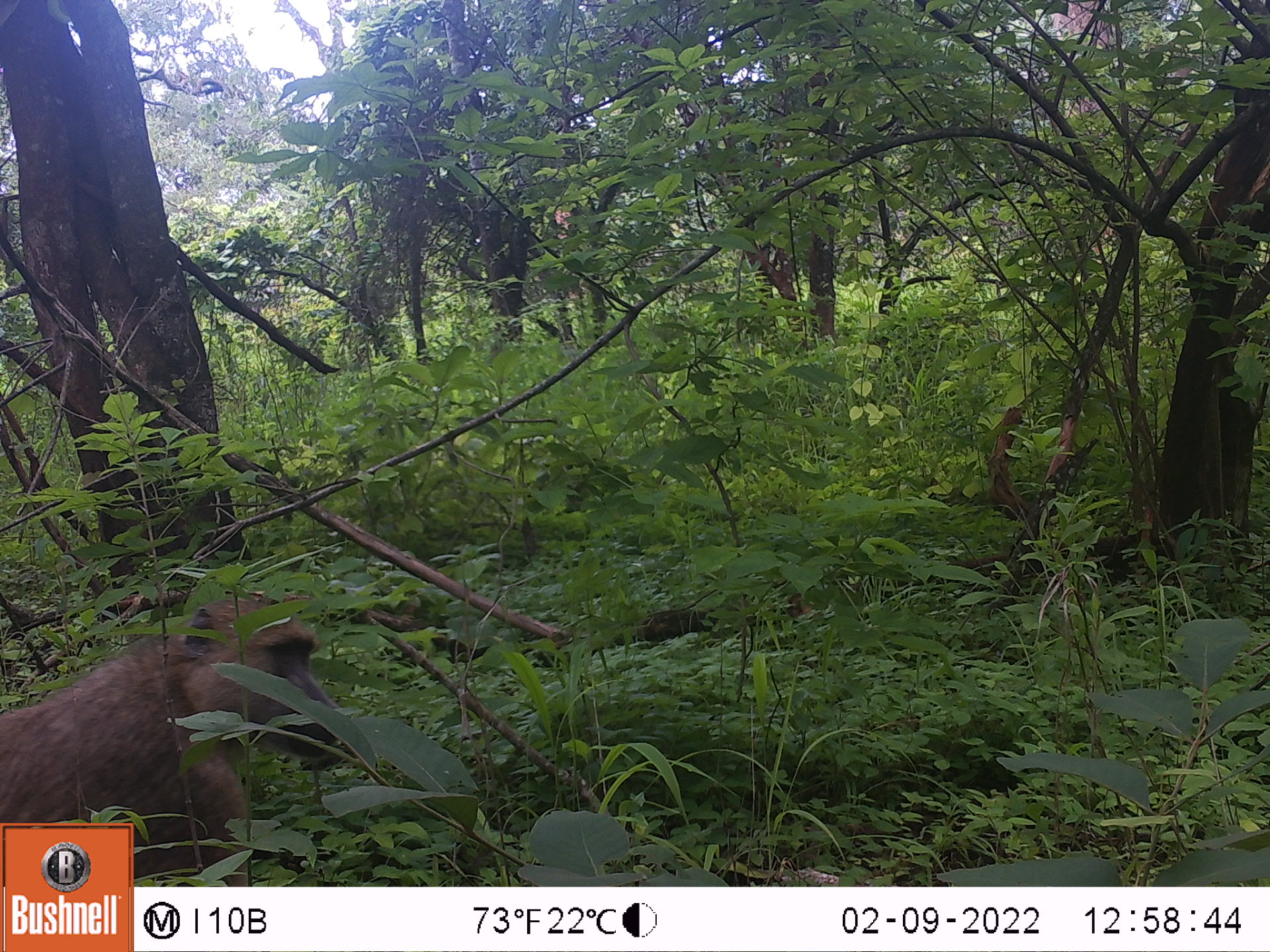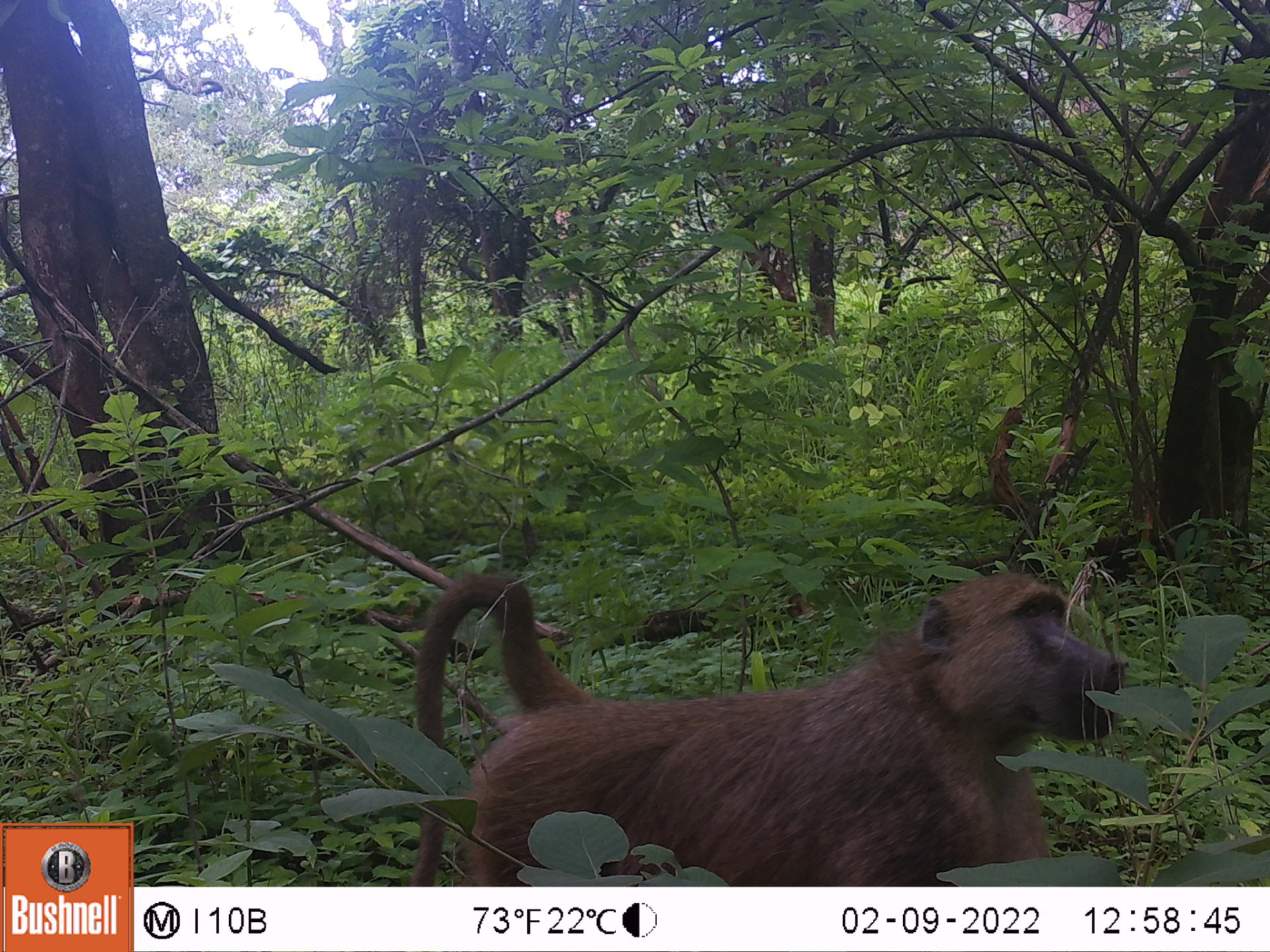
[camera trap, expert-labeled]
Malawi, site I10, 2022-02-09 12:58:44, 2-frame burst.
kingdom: Animalia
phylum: Chordata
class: Mammalia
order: Primates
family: Cercopithecidae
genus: Papio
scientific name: Papio cynocephalus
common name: yellow baboon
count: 1